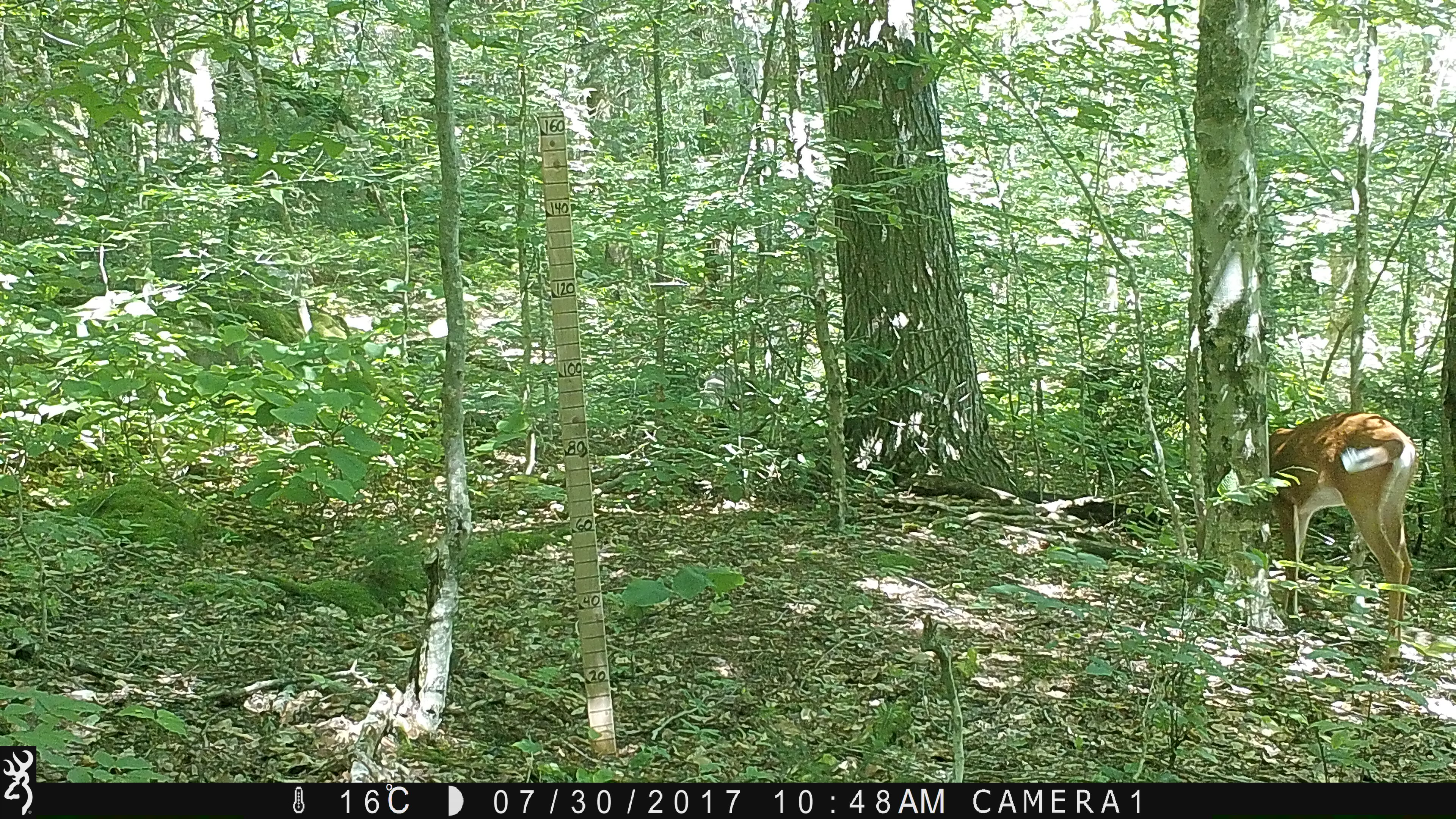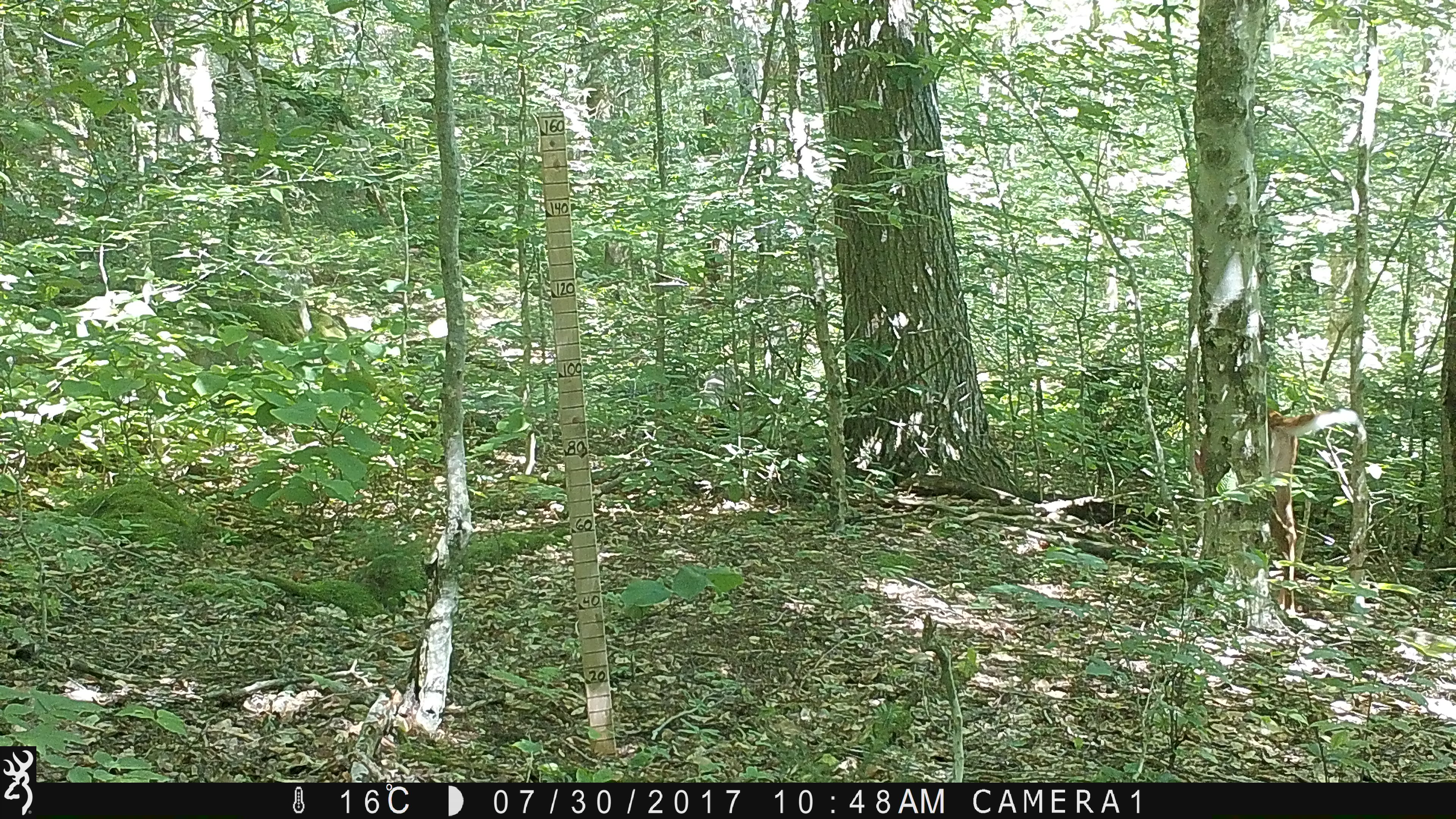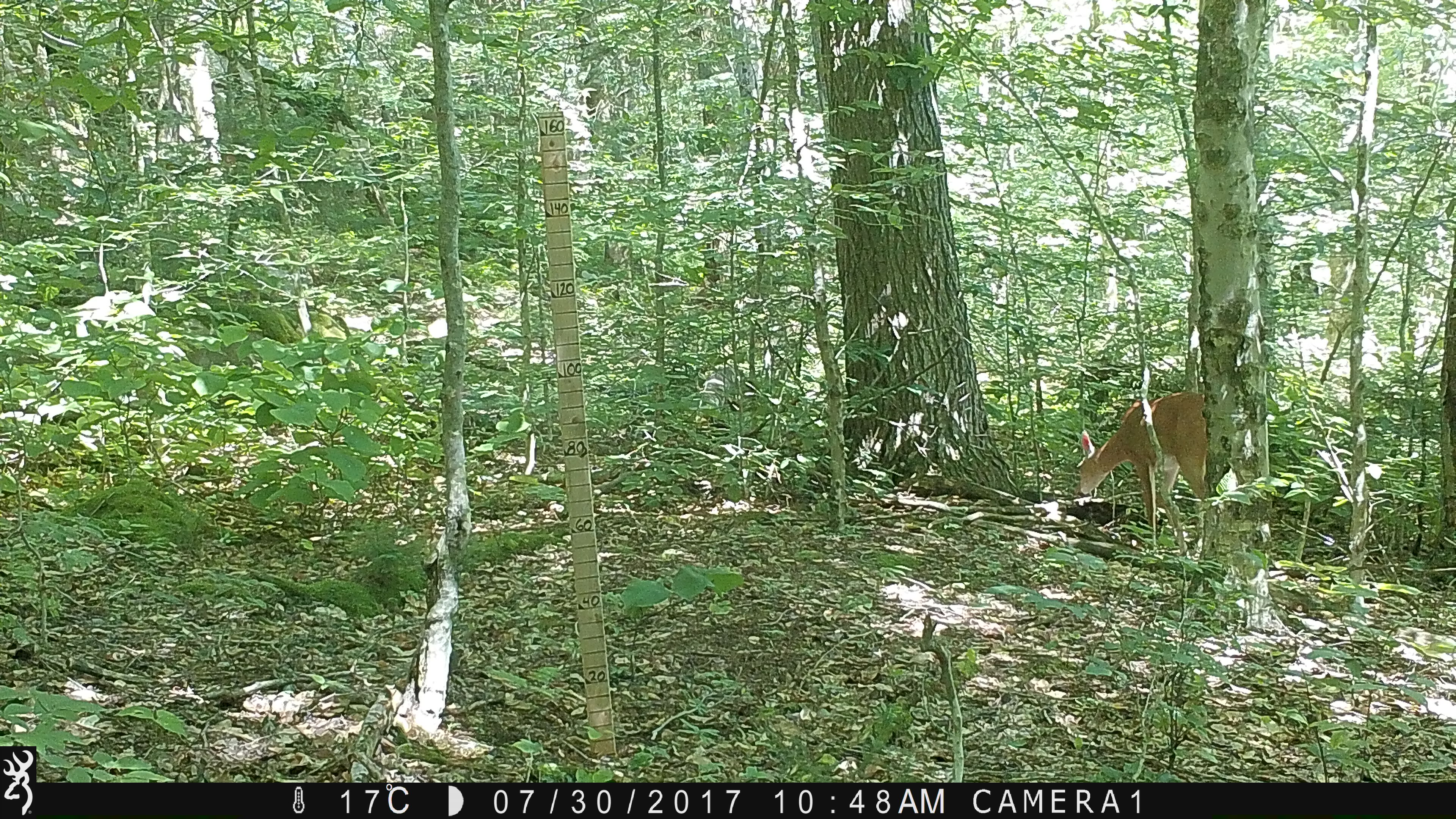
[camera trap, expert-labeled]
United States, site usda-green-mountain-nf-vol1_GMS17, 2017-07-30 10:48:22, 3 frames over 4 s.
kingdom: Animalia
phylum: Chordata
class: Mammalia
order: Artiodactyla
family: Cervidae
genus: Odocoileus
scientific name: Odocoileus virginianus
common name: white-tailed deer